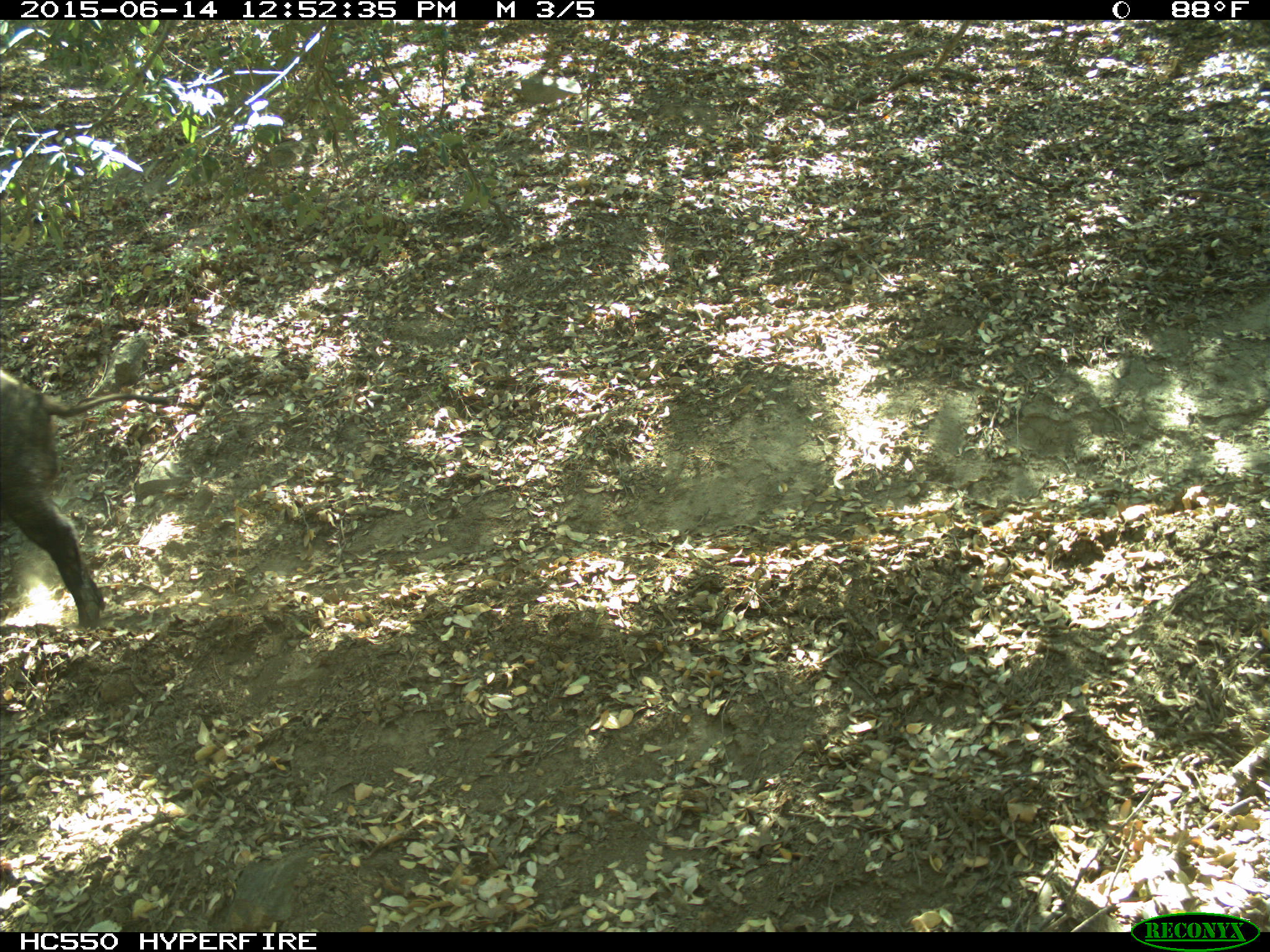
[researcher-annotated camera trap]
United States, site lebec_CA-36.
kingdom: Animalia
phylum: Chordata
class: Mammalia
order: Artiodactyla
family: Suidae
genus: Sus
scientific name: Sus scrofa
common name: wild boar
Sus scrofa (wild boar).